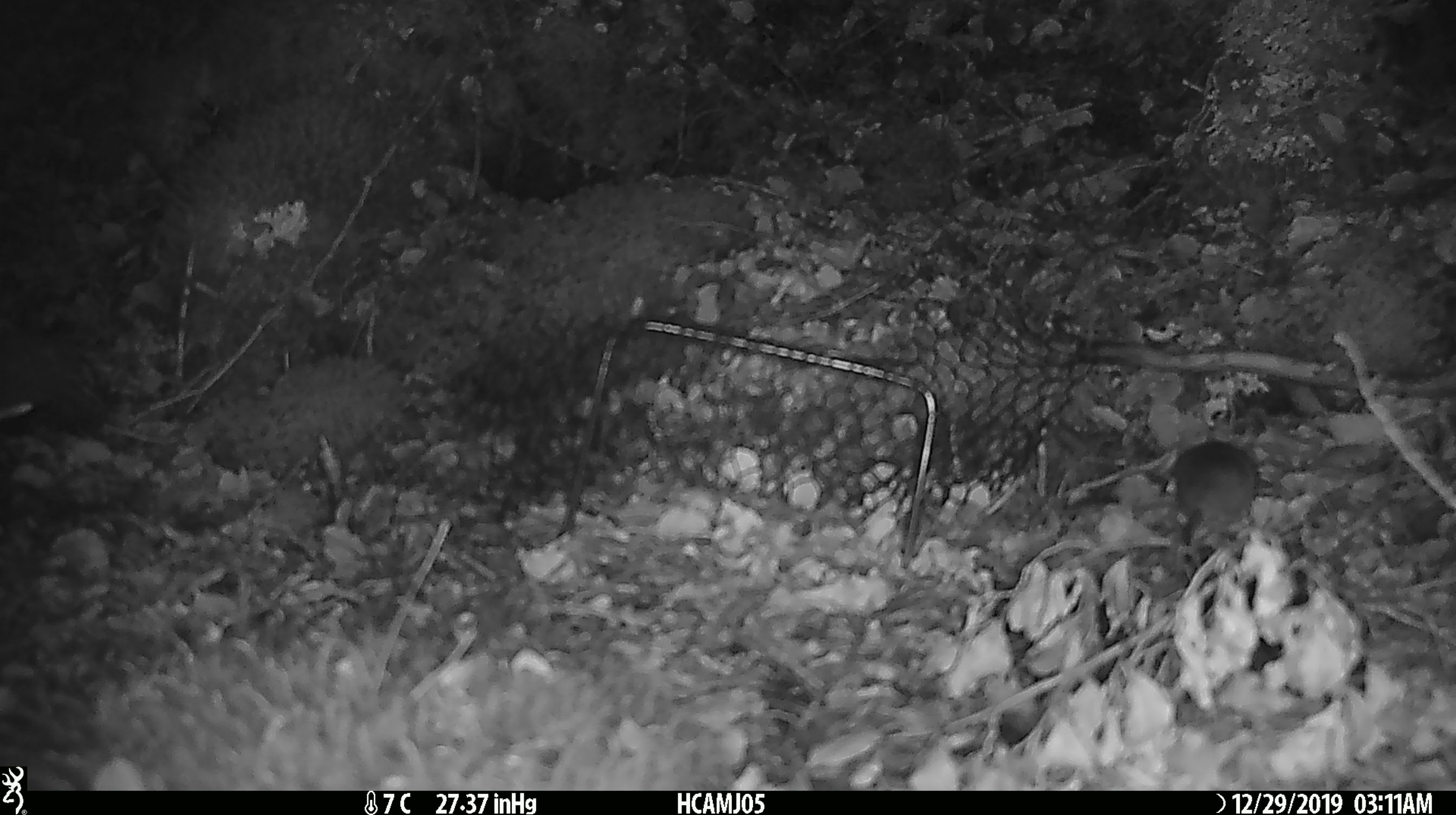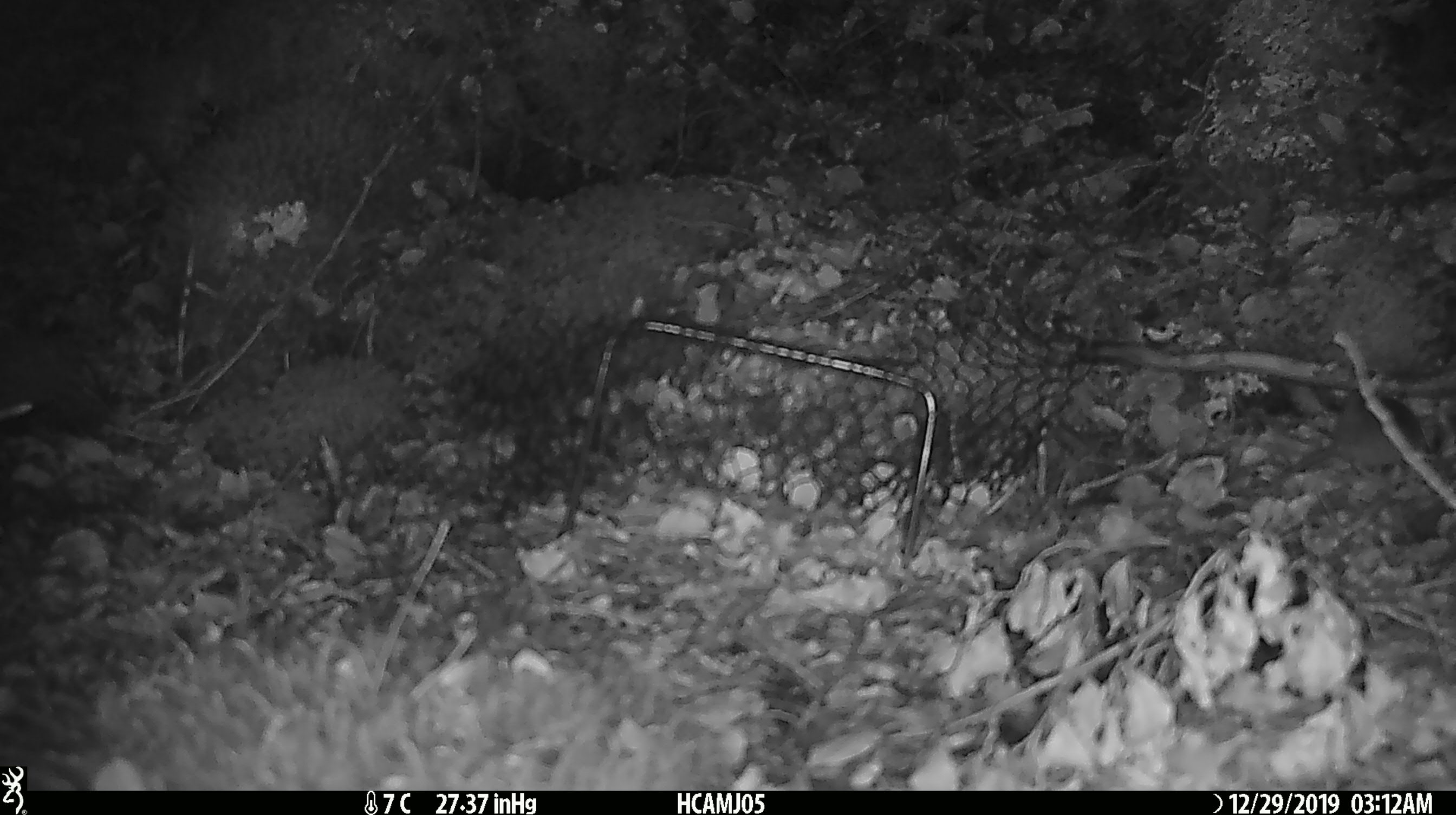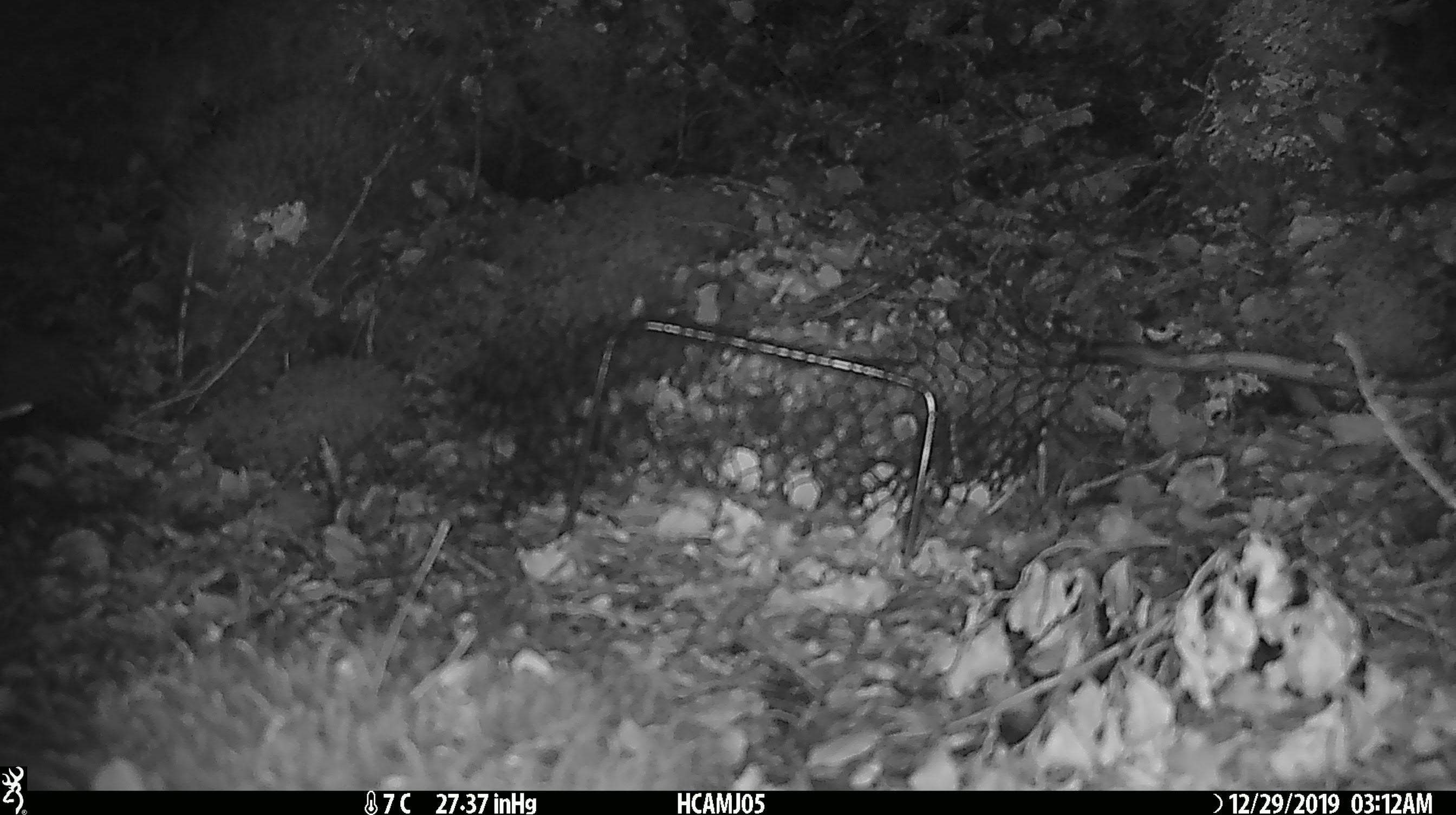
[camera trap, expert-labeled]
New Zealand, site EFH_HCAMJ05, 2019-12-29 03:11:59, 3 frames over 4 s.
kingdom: Animalia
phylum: Chordata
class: Mammalia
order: Rodentia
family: Muridae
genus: Mus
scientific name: Mus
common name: mouse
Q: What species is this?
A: Mouse (Mus).